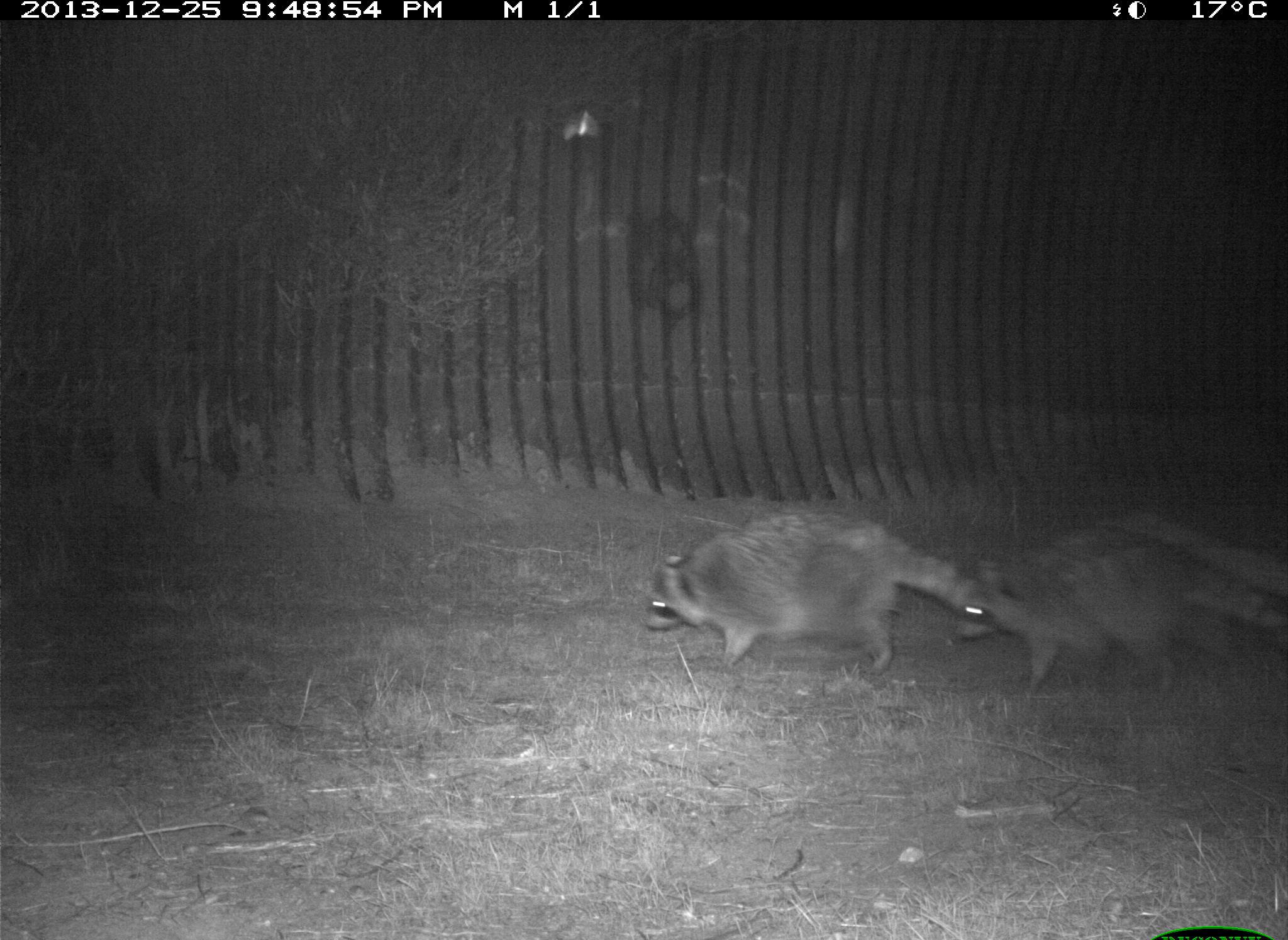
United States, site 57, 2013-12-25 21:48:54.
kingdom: Animalia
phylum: Chordata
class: Mammalia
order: Carnivora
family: Procyonidae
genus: Procyon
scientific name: Procyon lotor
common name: raccoon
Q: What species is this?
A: Raccoon (Procyon lotor).